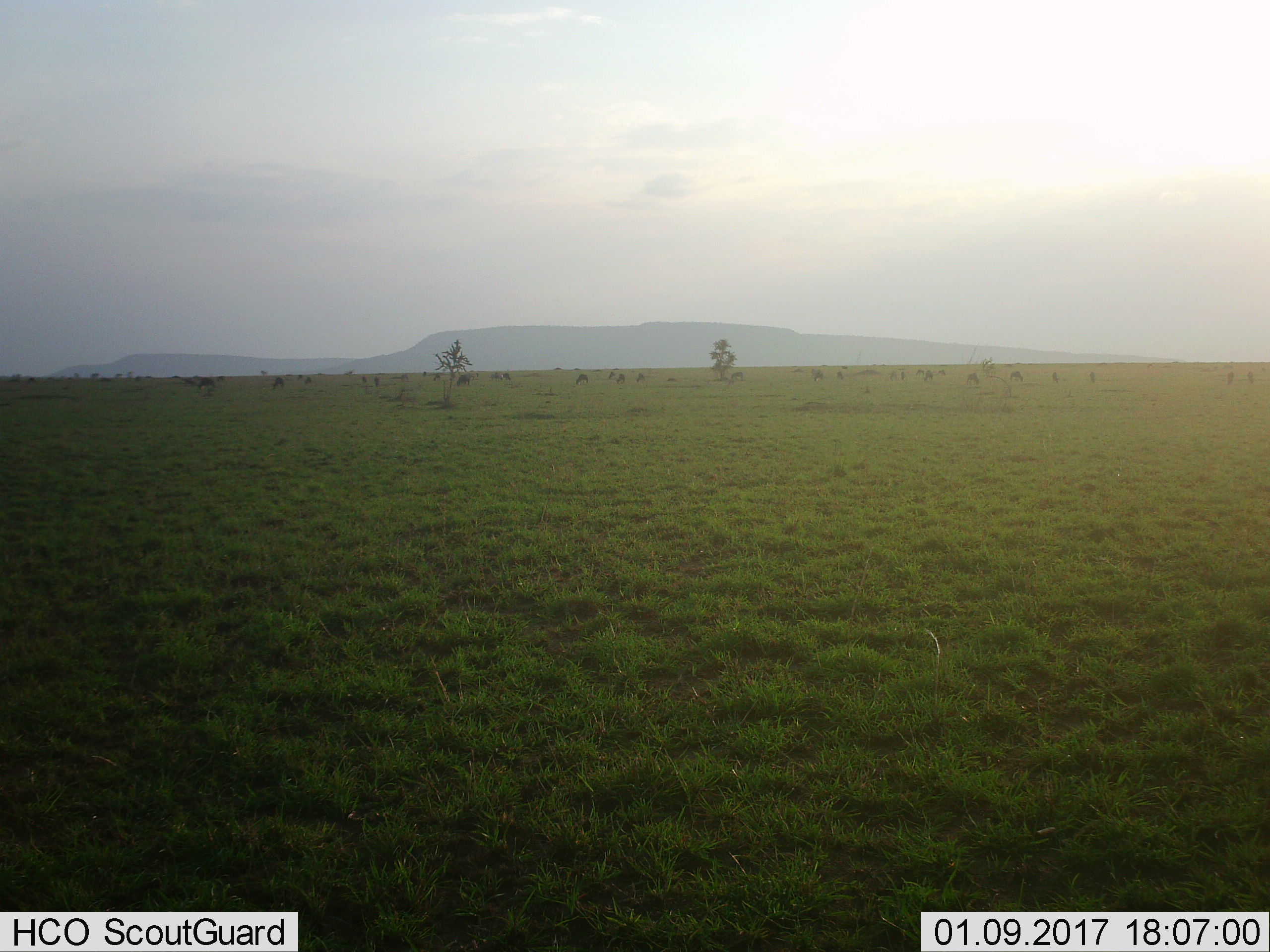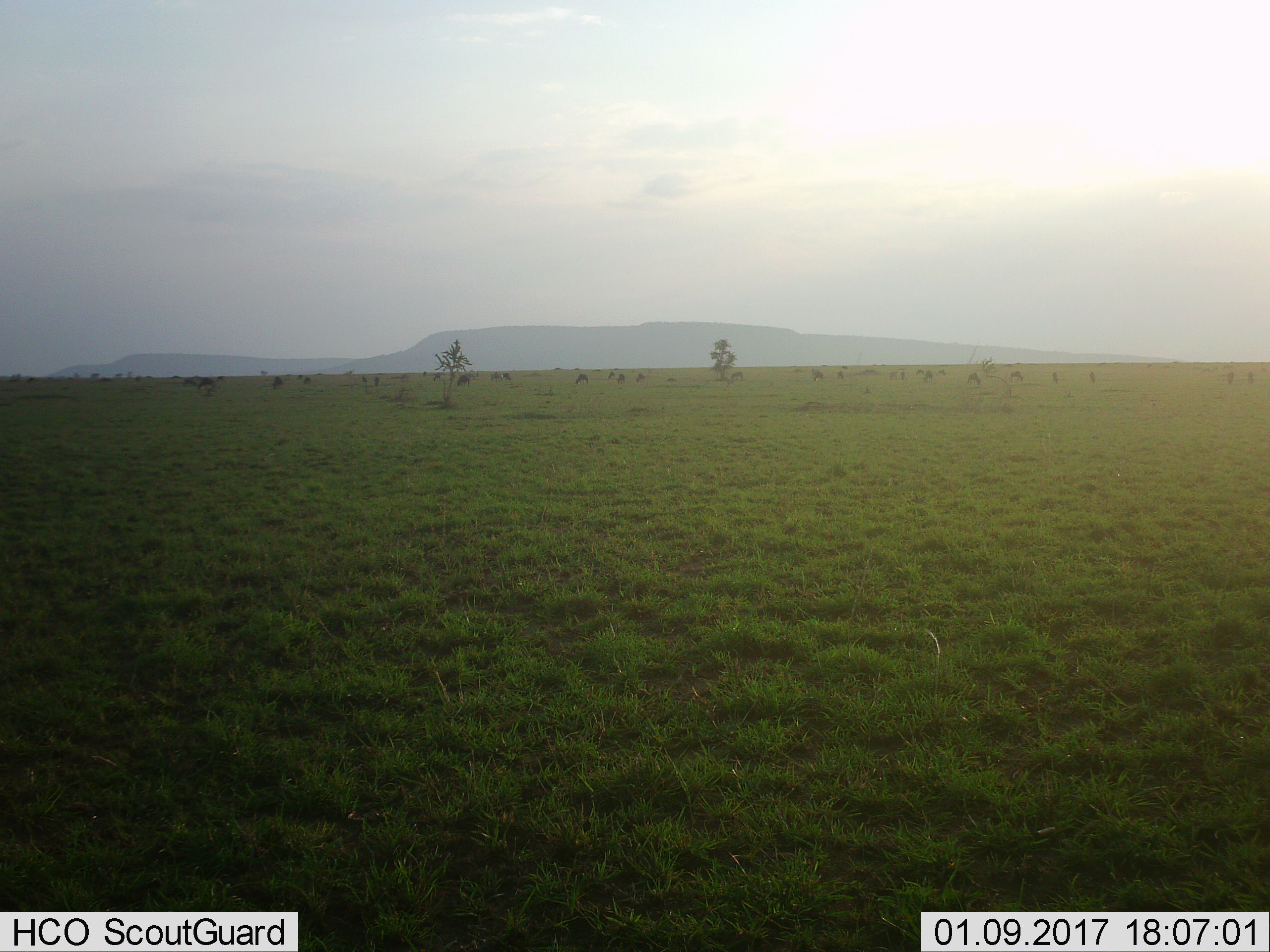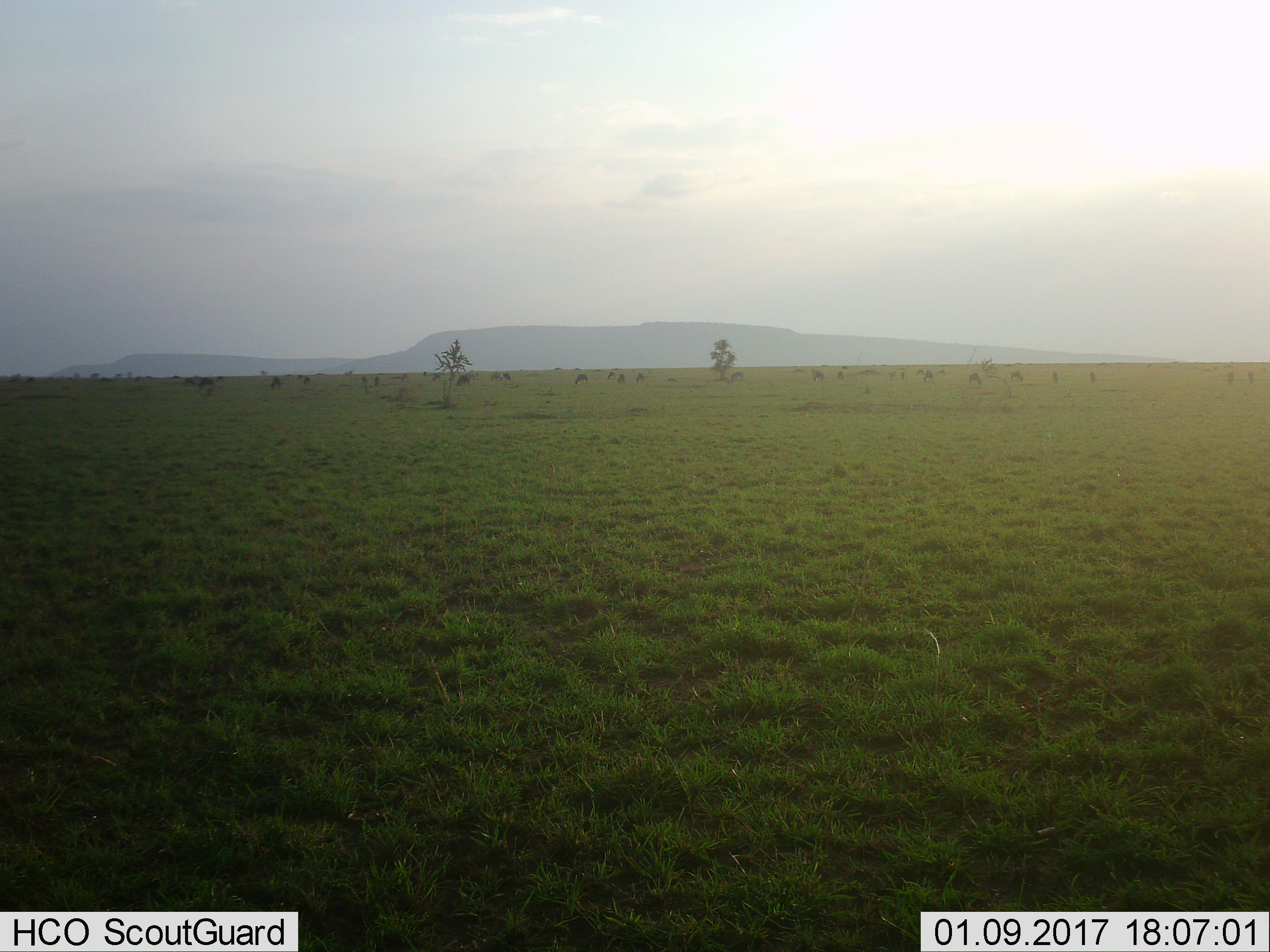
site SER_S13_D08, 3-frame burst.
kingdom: Animalia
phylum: Chordata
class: Mammalia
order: Artiodactyla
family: Bovidae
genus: Connochaetes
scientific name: Connochaetes taurinus taurinus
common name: blue wildebeest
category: wildebeestblue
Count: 11-50.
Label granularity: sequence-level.